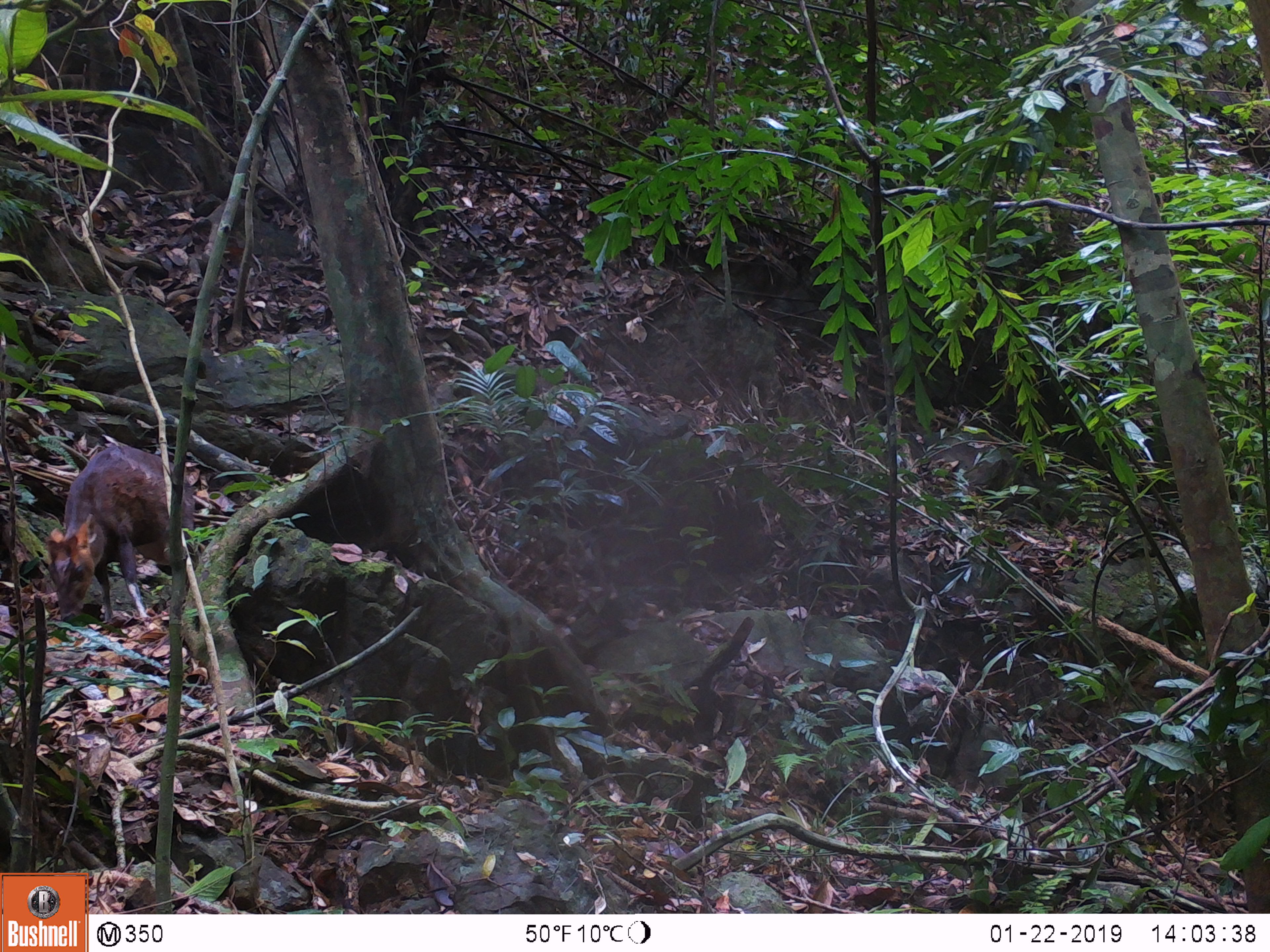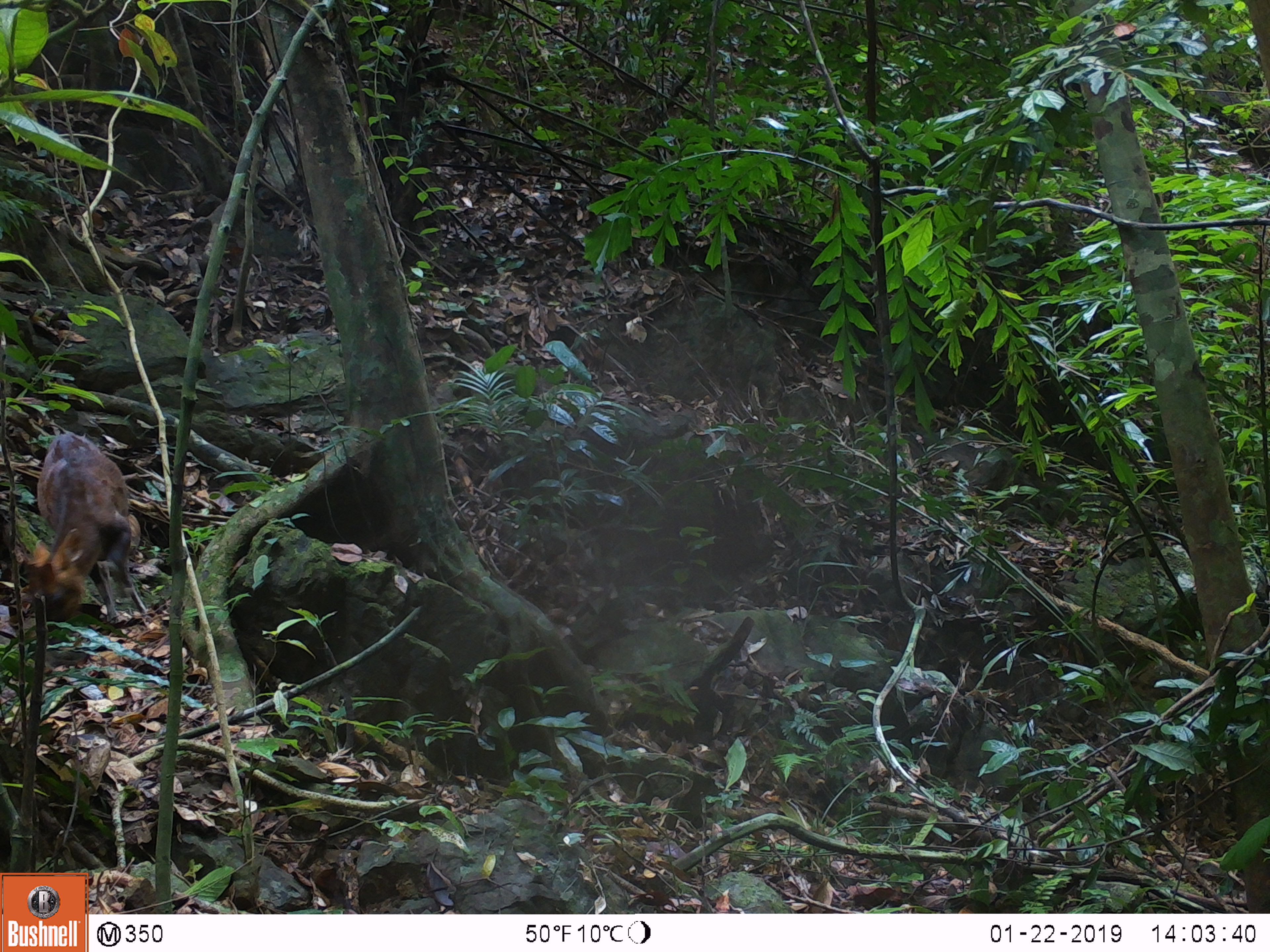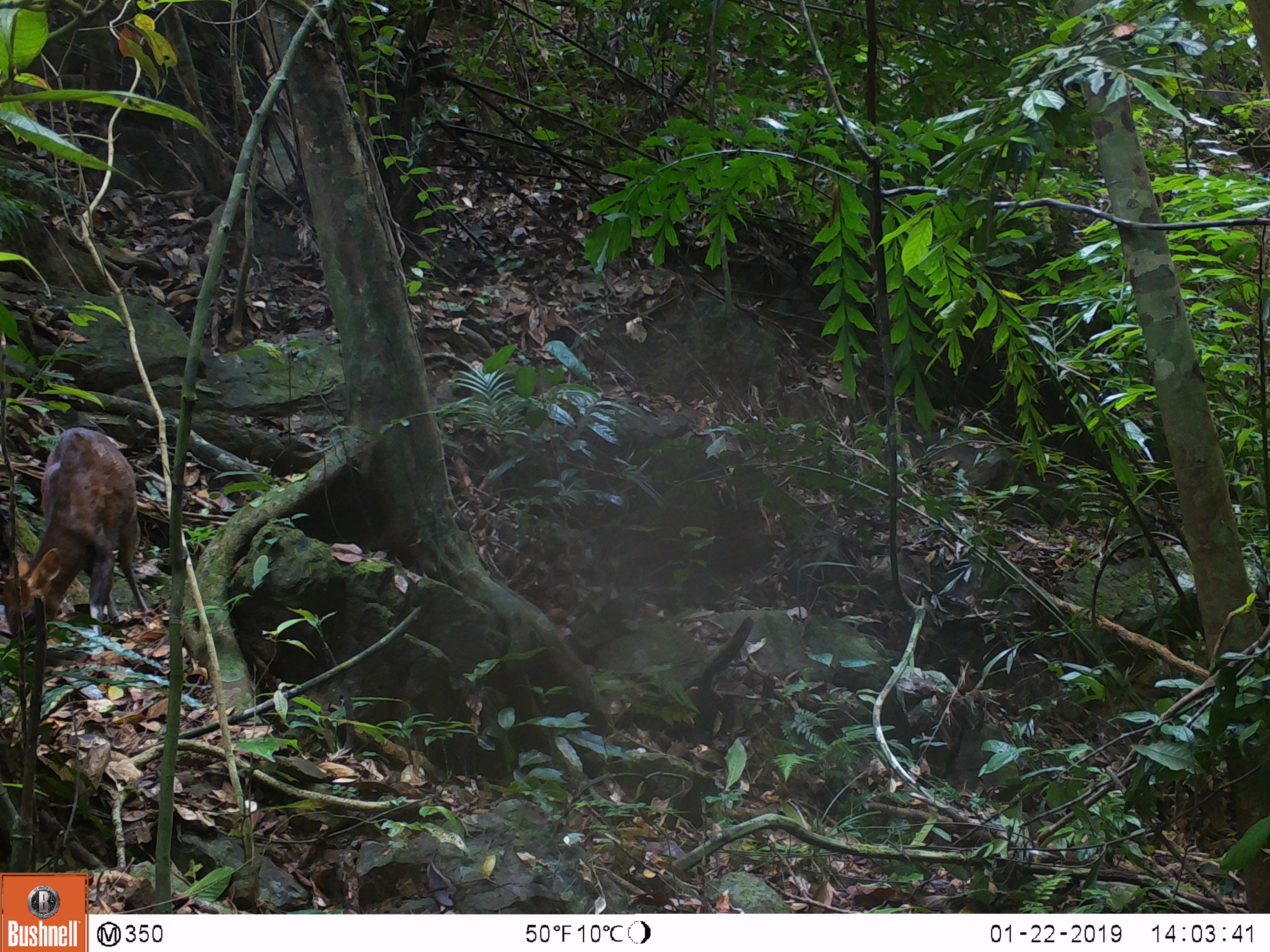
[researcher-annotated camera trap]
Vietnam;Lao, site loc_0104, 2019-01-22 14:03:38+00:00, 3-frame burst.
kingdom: Animalia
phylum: Chordata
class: Mammalia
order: Artiodactyla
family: Cervidae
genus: Muntiacus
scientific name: Muntiacus rooseveltorum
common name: roosevelt's muntjac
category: roosevelts muntjac group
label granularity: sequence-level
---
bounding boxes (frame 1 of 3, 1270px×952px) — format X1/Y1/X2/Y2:
roosevelts muntjac group: 44/443/195/623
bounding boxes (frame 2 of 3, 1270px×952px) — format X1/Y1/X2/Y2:
roosevelts muntjac group: 29/429/147/623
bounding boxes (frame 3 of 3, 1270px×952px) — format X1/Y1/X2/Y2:
roosevelts muntjac group: 0/426/148/641